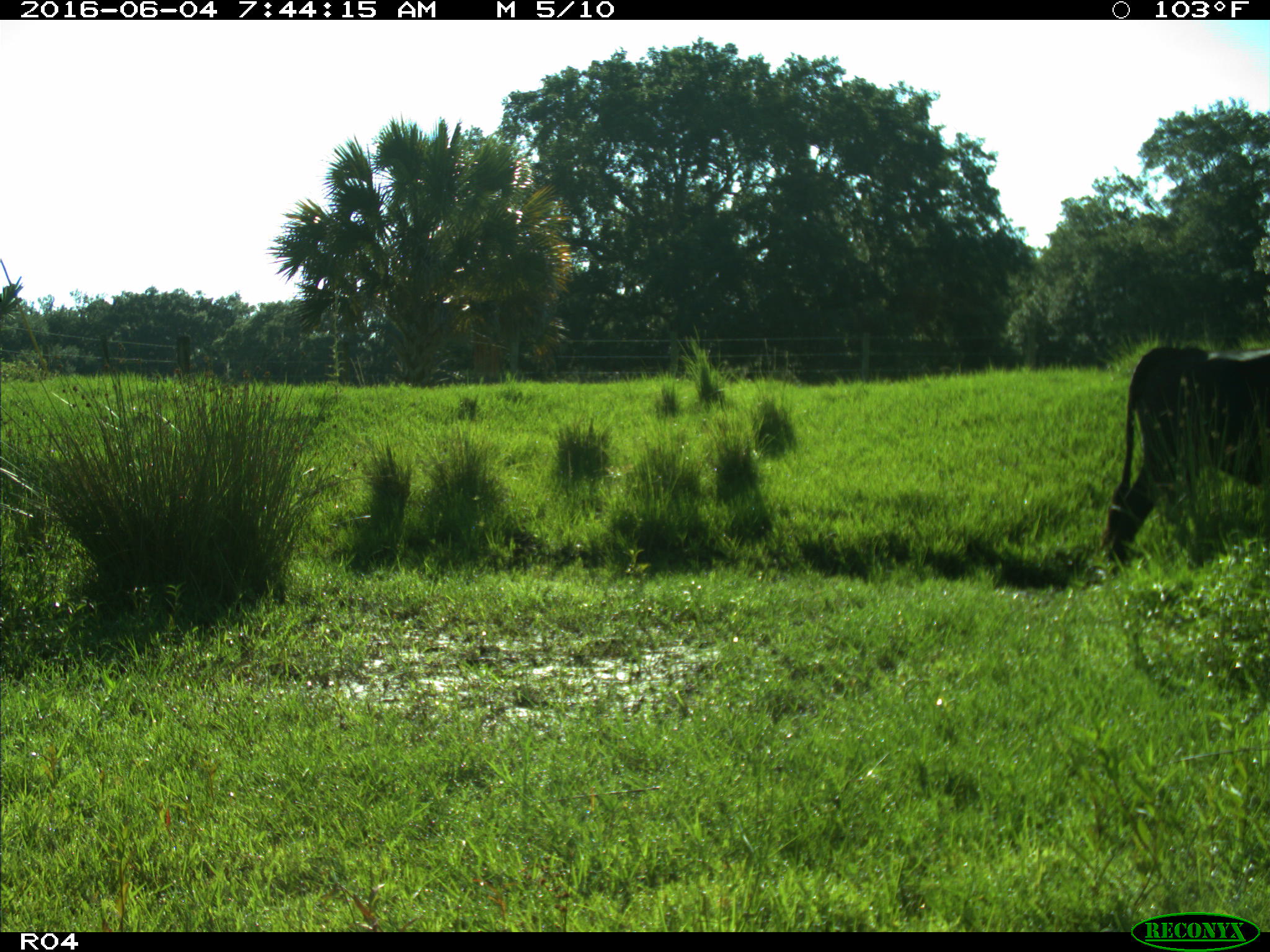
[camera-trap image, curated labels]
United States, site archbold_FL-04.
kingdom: Animalia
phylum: Chordata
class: Mammalia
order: Artiodactyla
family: Bovidae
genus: Bos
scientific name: Bos taurus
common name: domestic cow